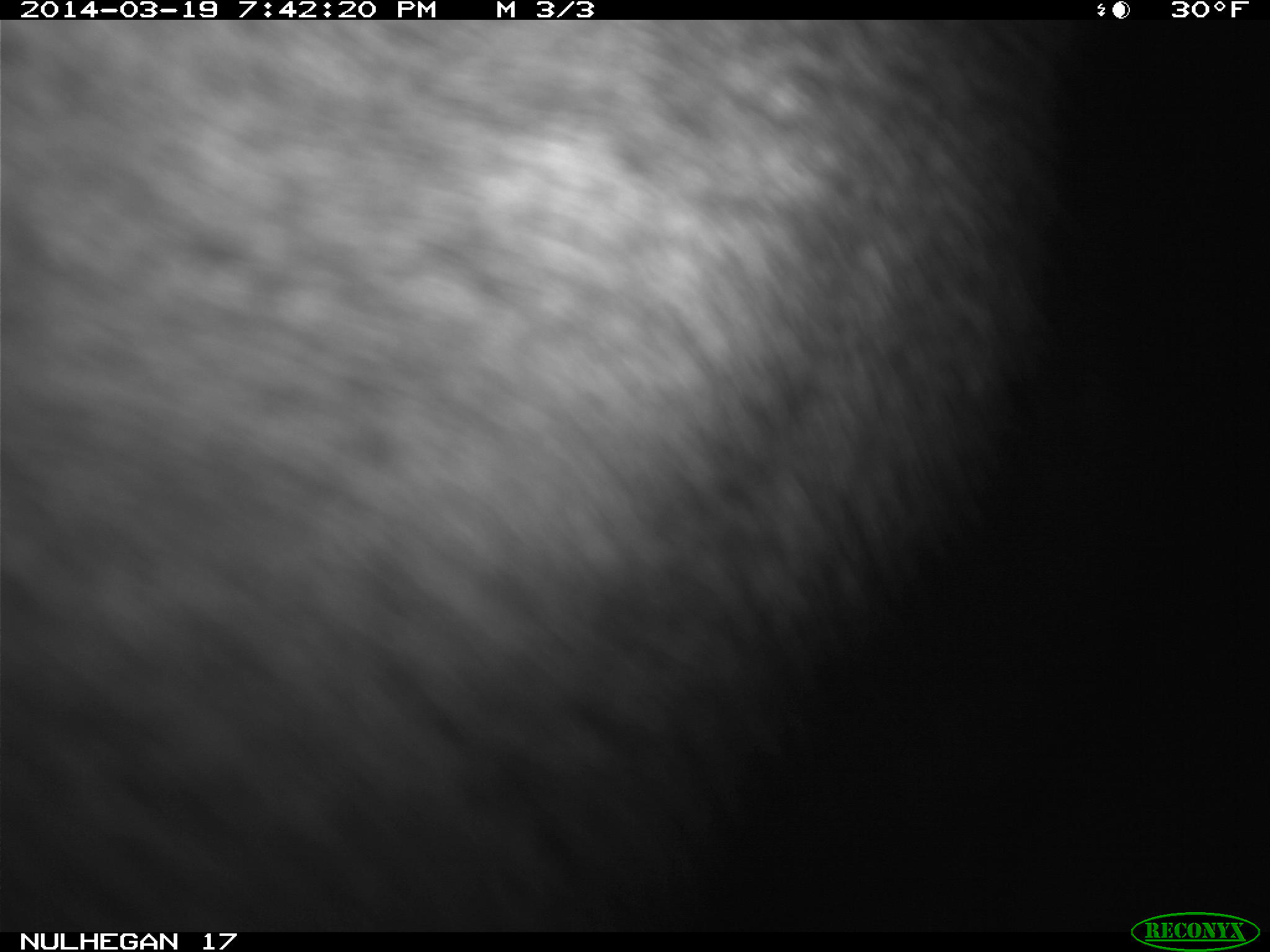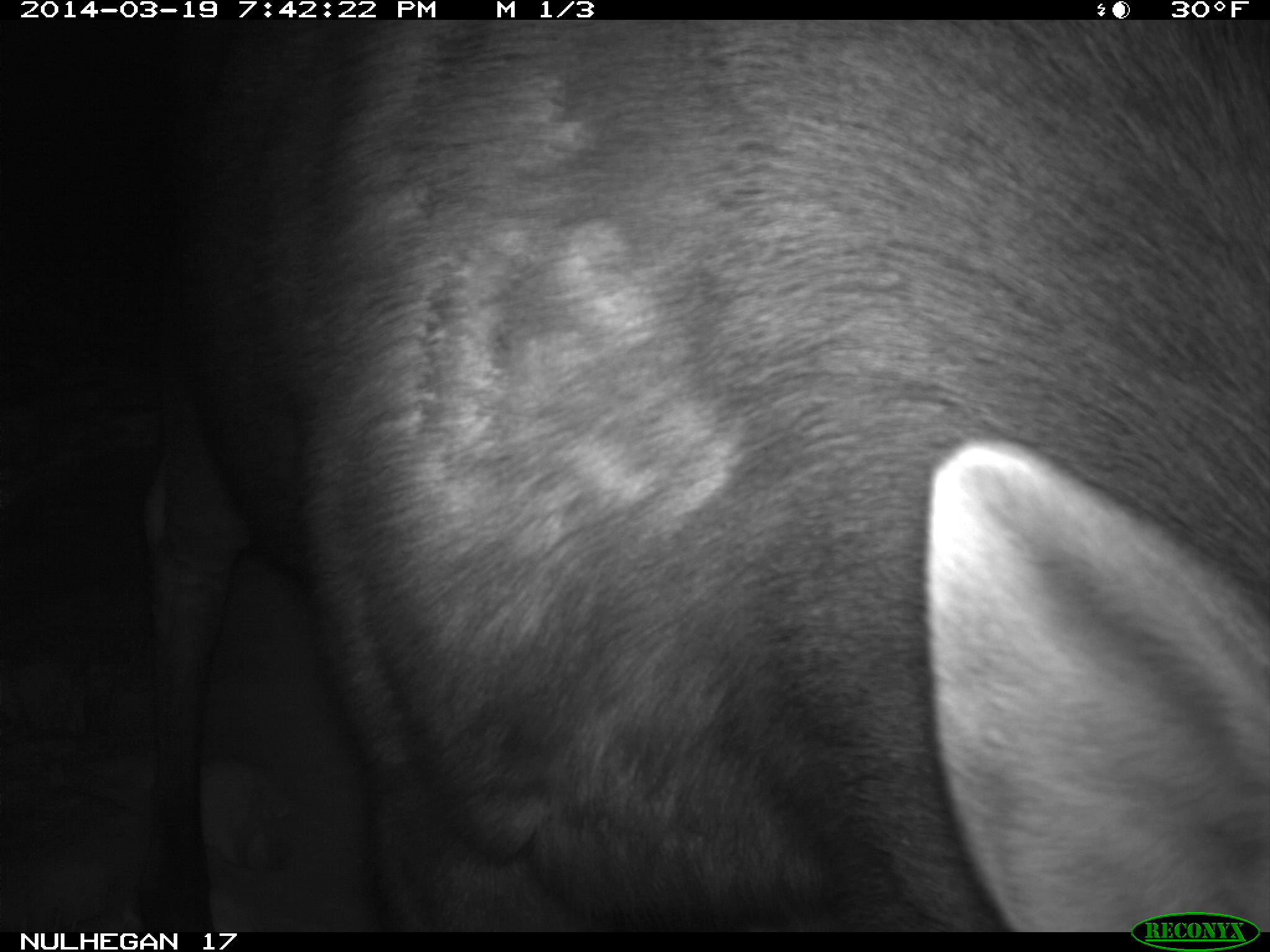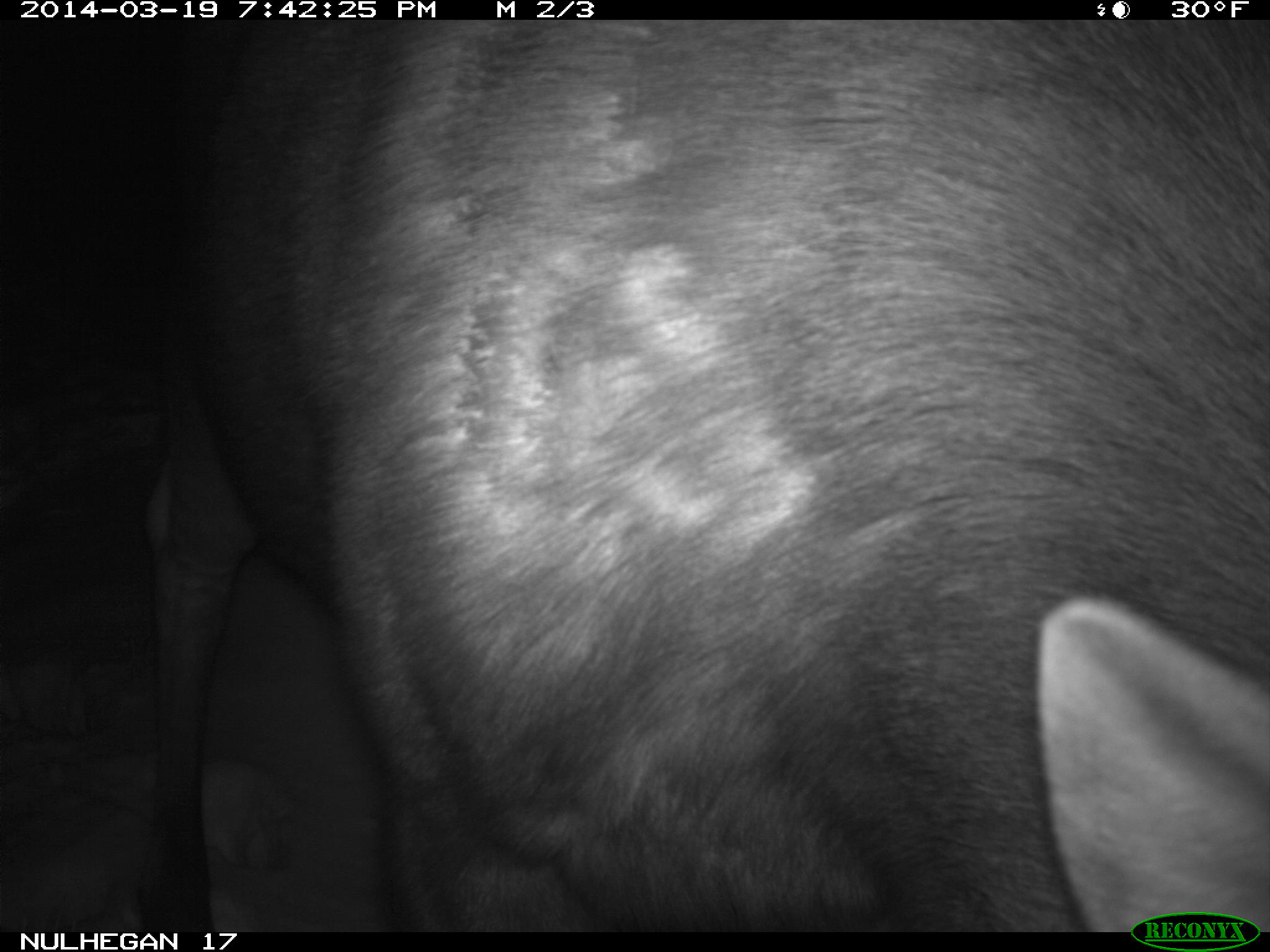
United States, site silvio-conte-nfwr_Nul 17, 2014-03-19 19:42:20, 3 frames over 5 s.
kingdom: Animalia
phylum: Chordata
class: Mammalia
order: Artiodactyla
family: Cervidae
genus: Alces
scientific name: Alces alces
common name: moose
Moose (Alces alces).